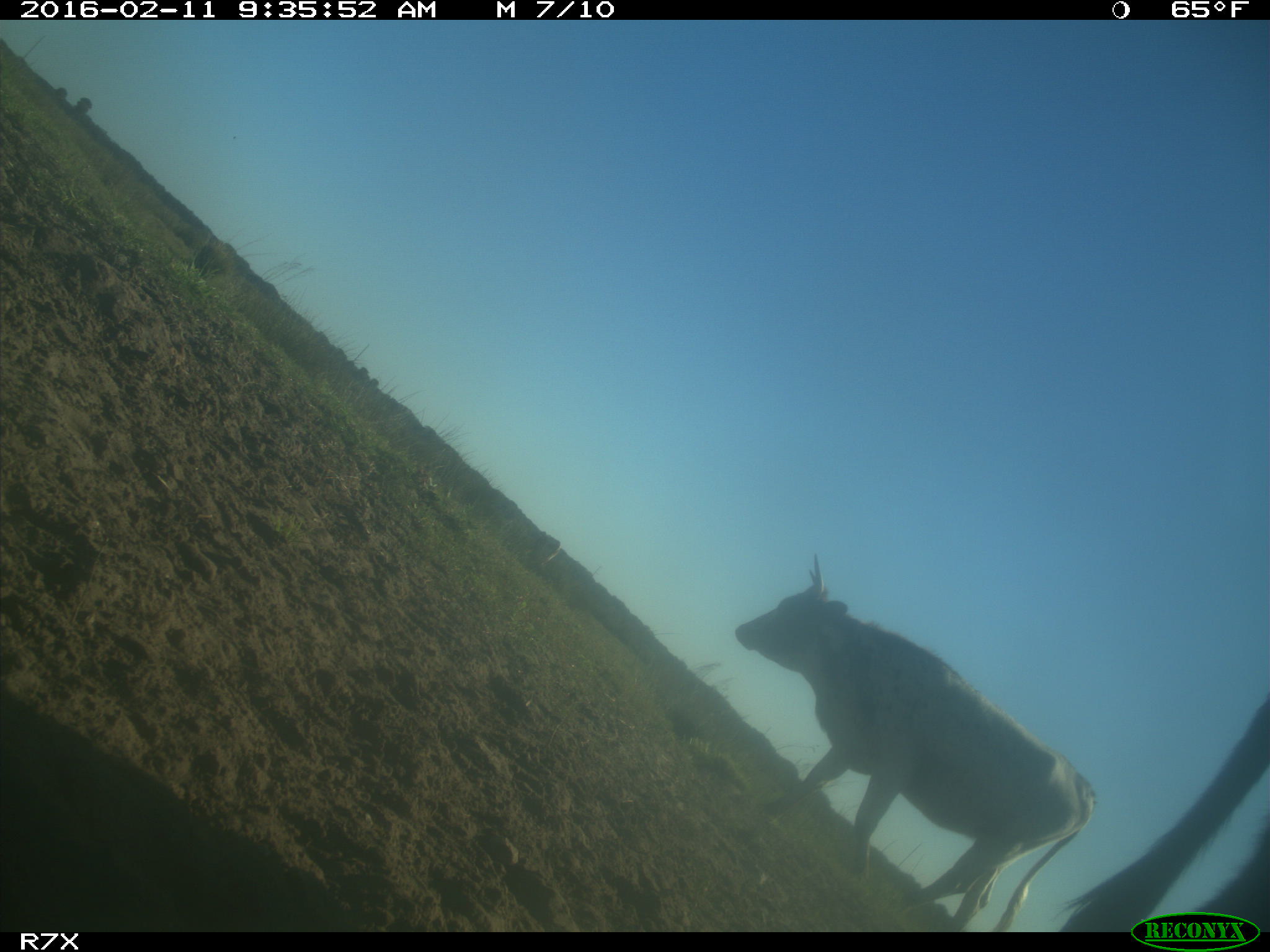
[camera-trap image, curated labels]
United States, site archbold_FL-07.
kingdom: Animalia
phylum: Chordata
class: Mammalia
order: Artiodactyla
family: Bovidae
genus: Bos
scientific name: Bos taurus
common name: domestic cow